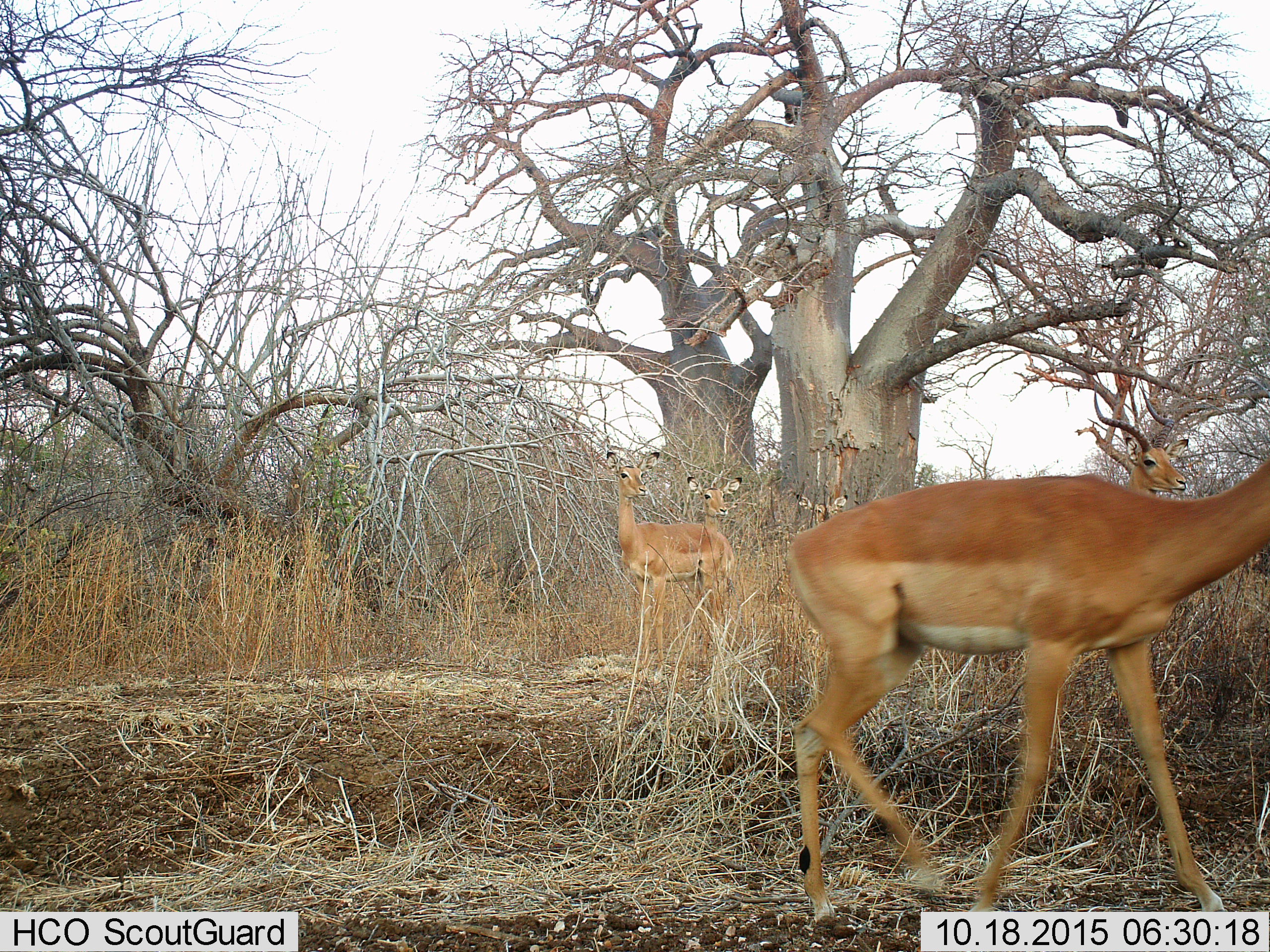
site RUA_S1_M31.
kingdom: Animalia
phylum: Chordata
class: Mammalia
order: Artiodactyla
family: Bovidae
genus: Aepyceros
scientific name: Aepyceros melampus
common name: impala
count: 5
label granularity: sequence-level